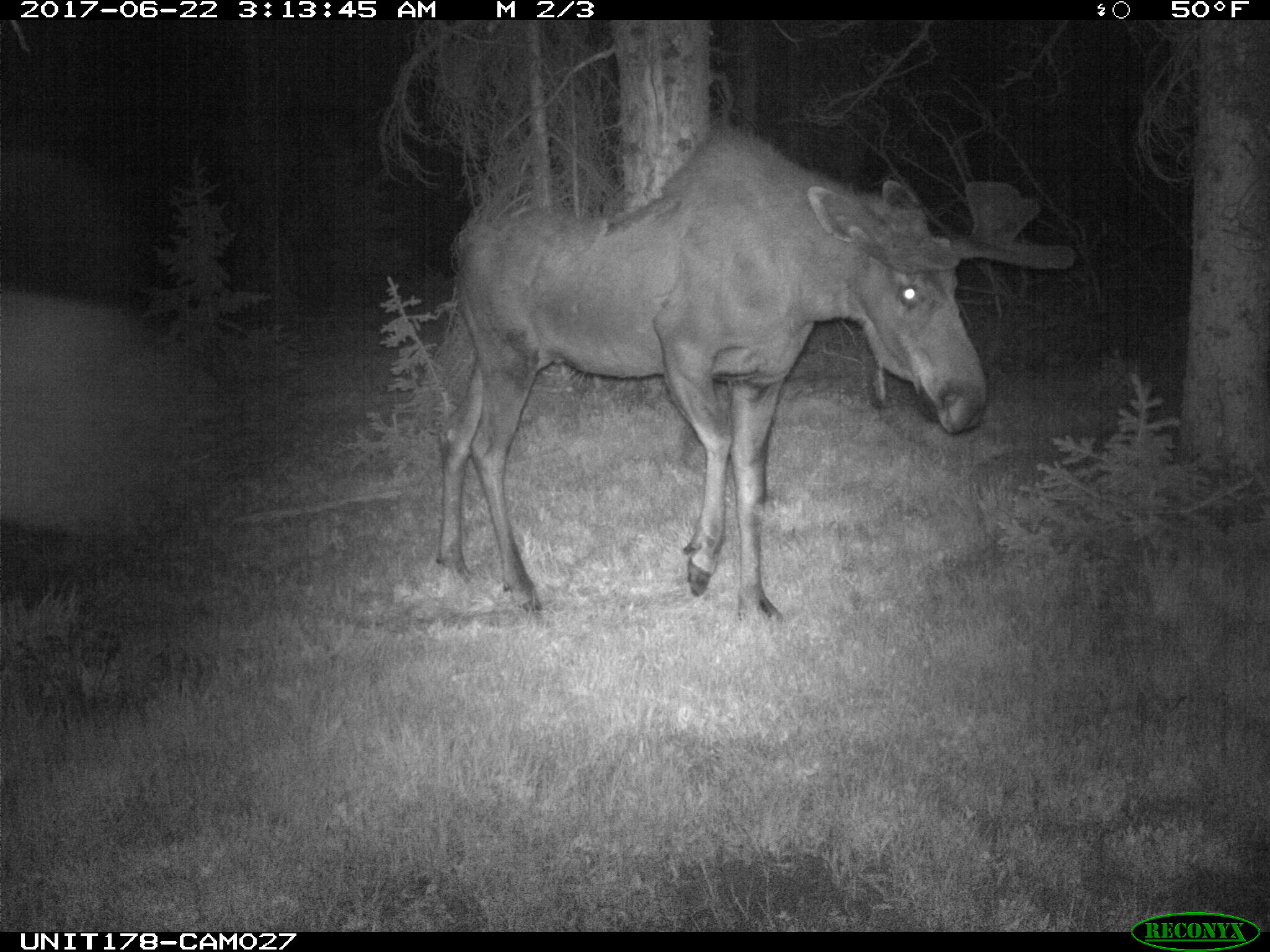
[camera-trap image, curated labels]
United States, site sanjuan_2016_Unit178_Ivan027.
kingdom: Animalia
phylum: Chordata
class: Mammalia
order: Artiodactyla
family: Cervidae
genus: Alces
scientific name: Alces alces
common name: moose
Alces alces (moose).